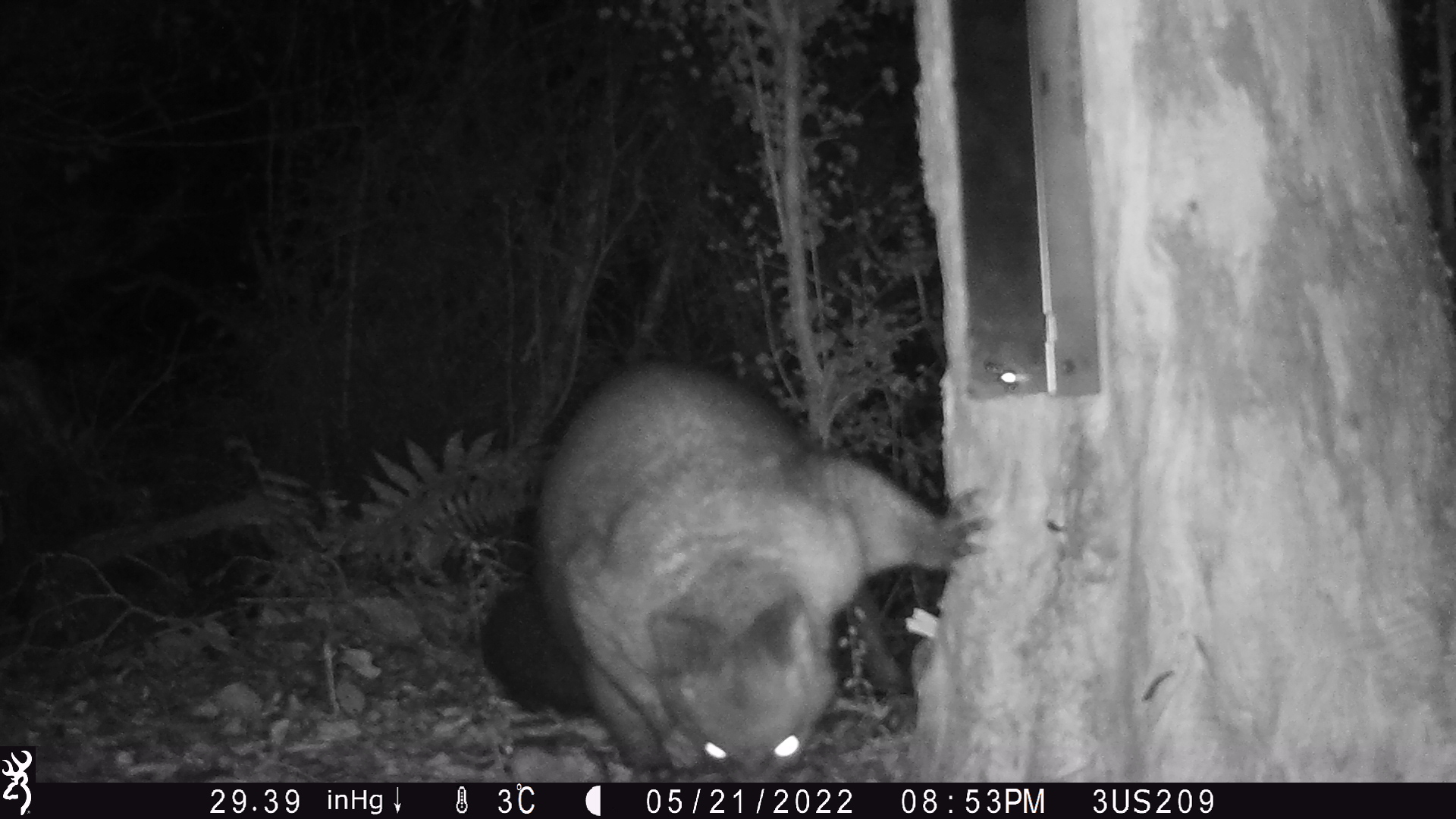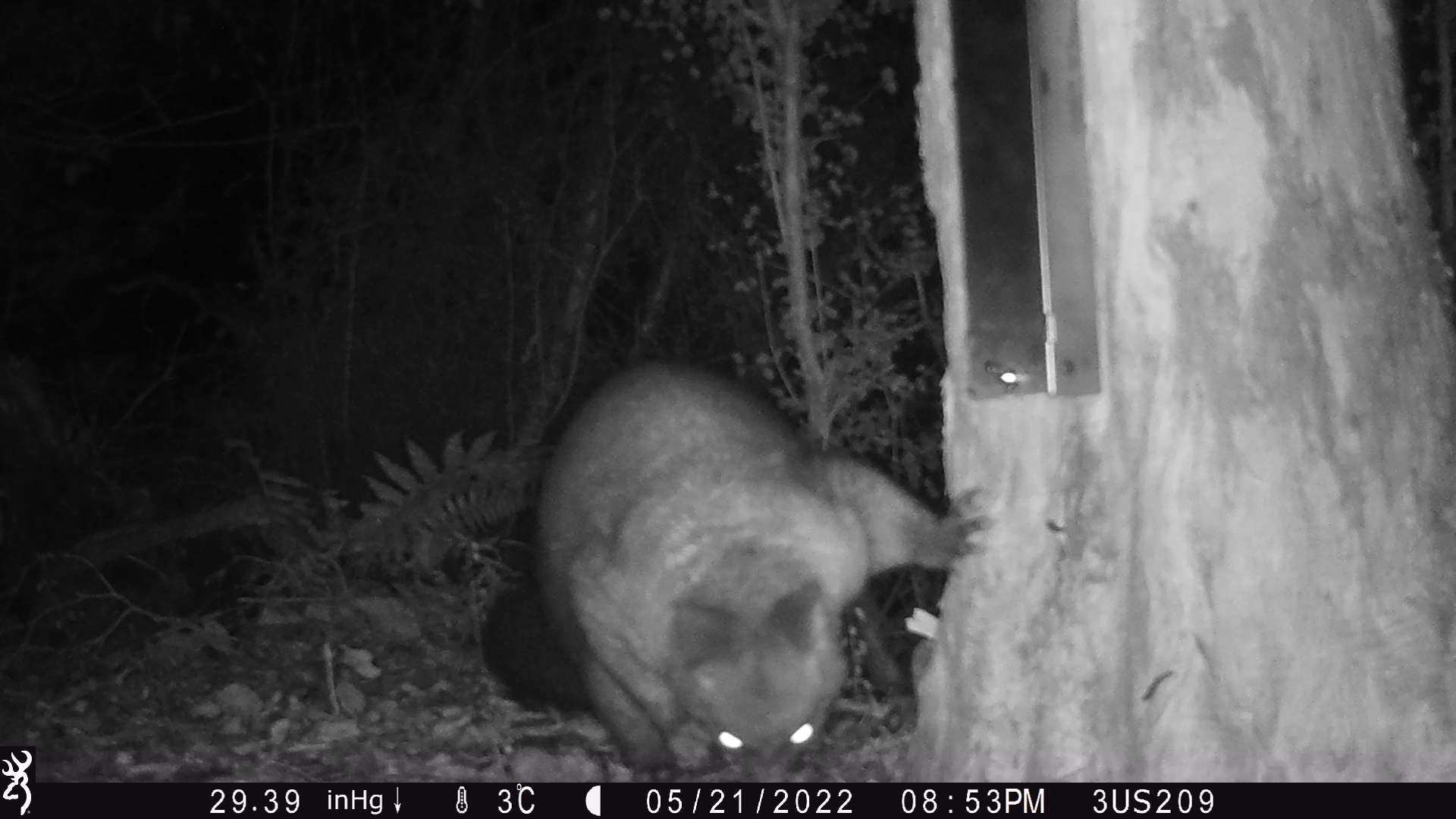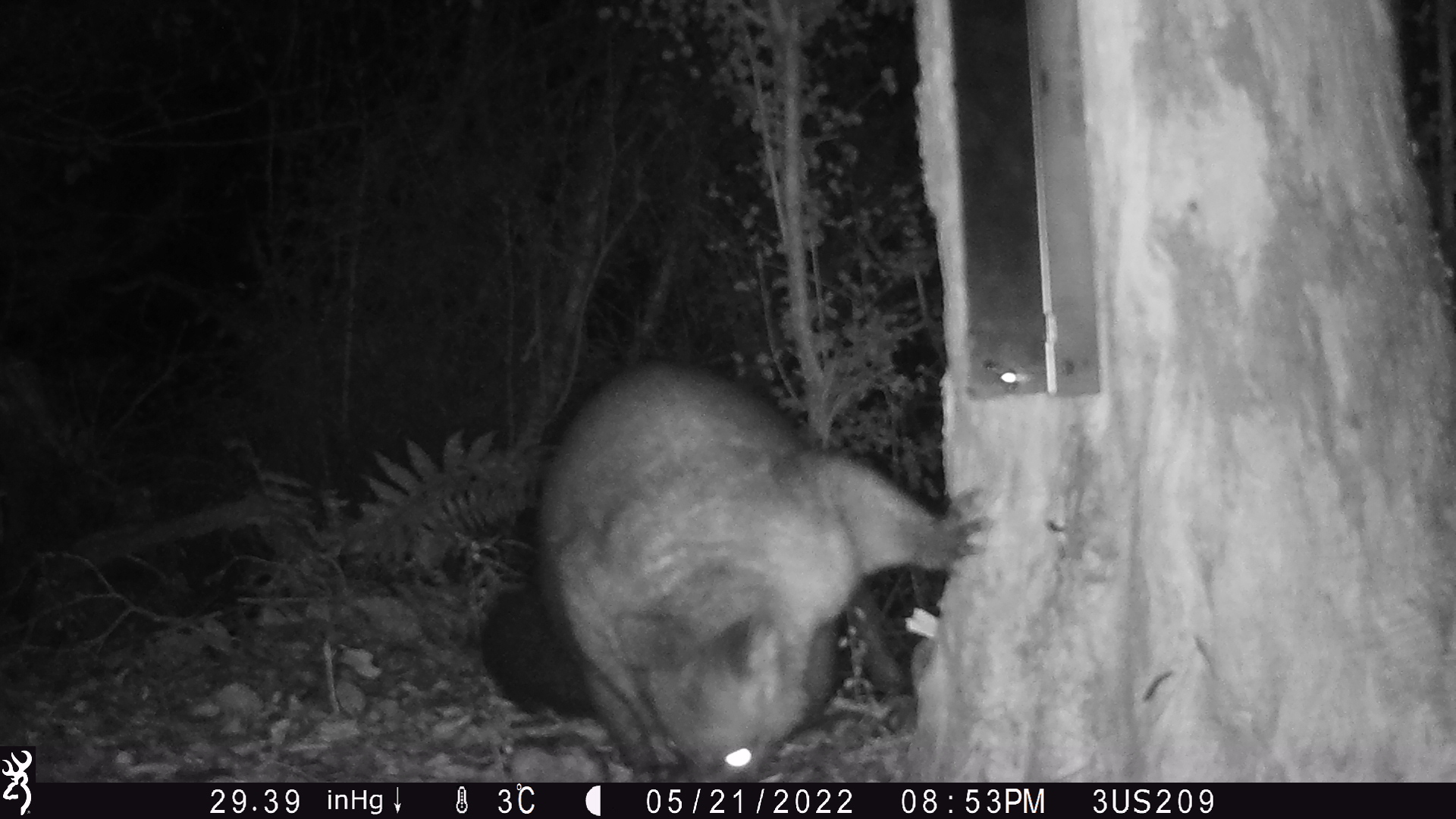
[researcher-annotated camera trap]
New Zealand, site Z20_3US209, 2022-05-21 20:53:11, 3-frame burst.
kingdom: Animalia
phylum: Chordata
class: Mammalia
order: Diprotodontia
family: Phalangeridae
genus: Trichosurus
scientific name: Trichosurus vulpecula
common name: common brushtail possum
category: possum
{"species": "possum (common brushtail possum) (Trichosurus vulpecula)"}